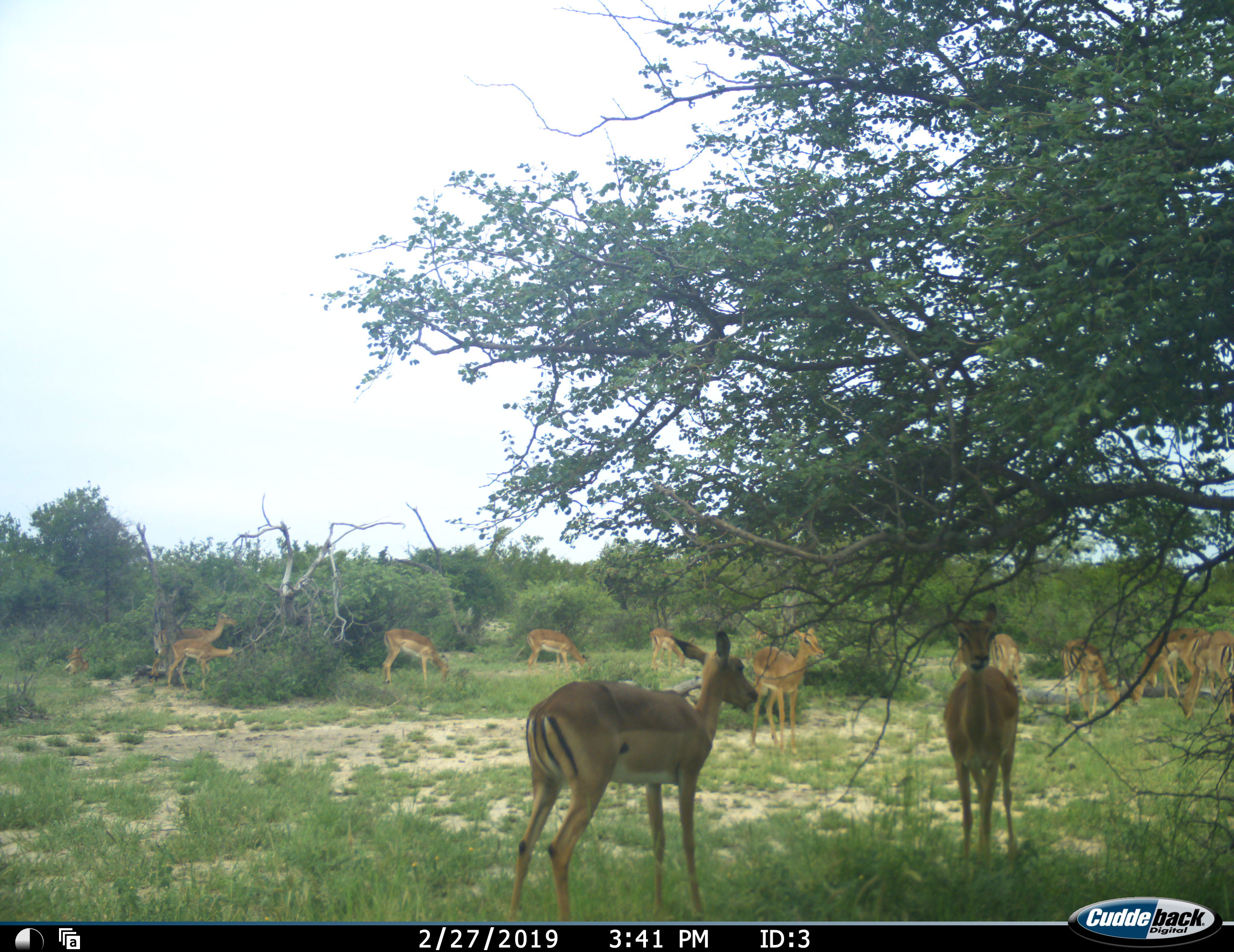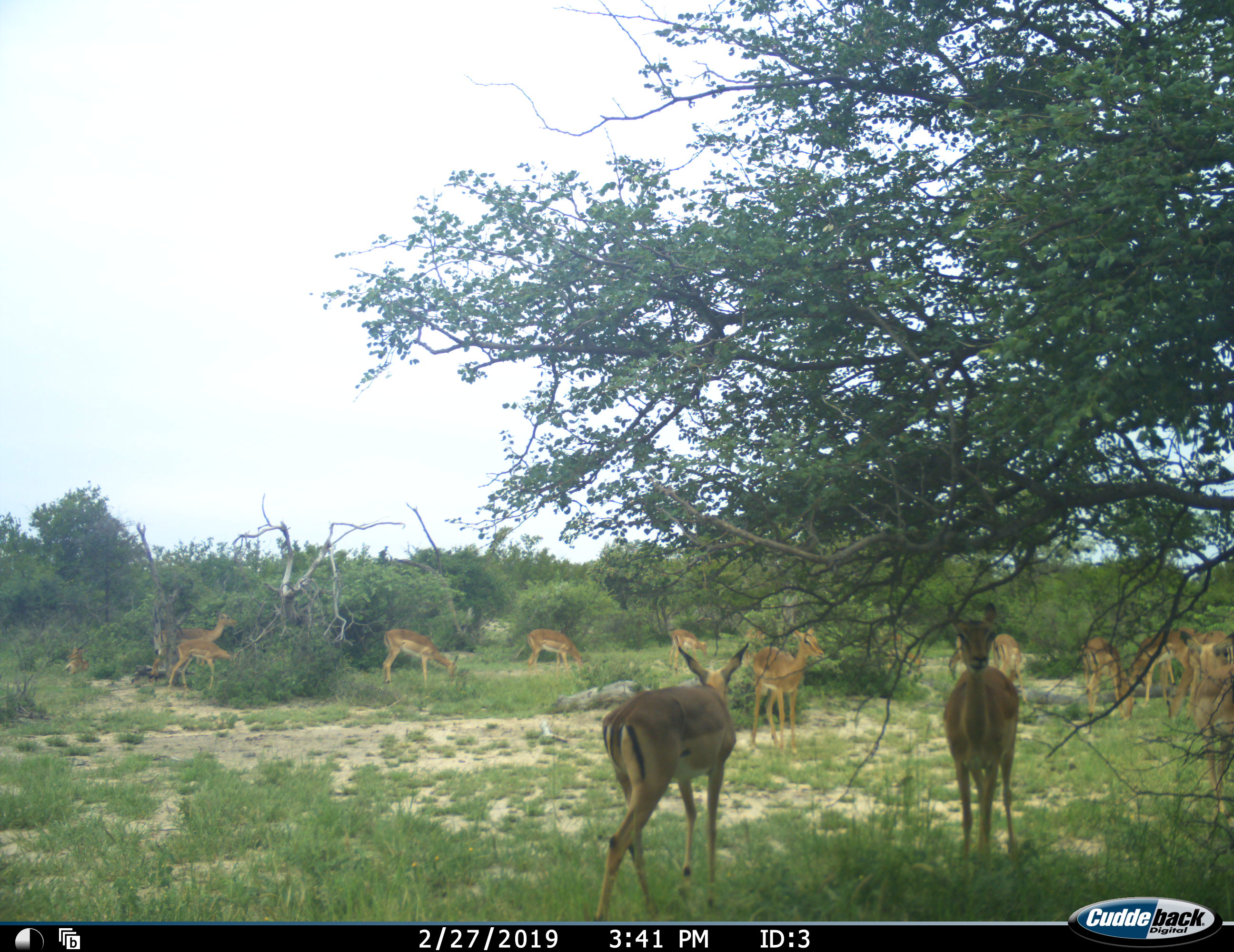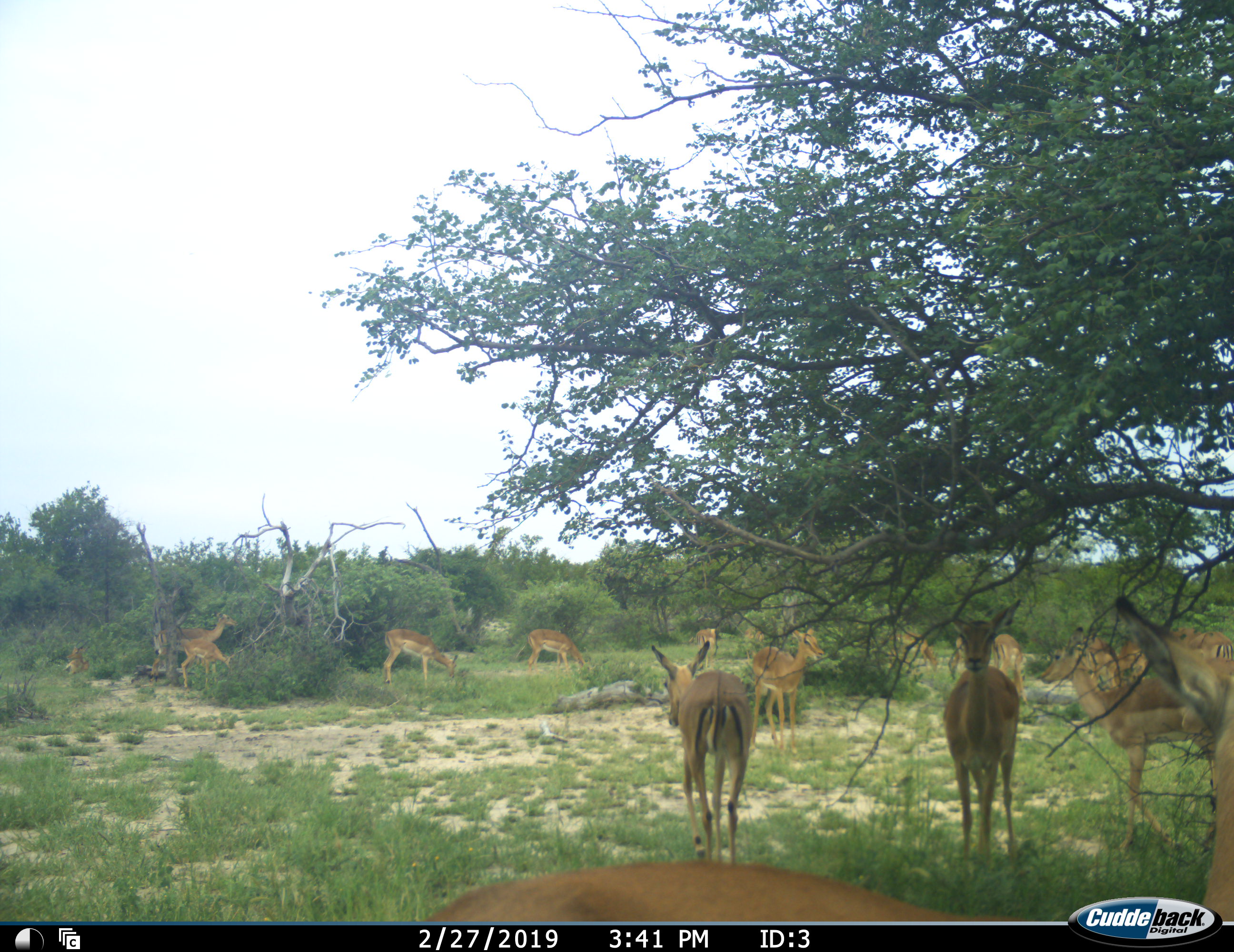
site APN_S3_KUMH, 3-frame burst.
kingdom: Animalia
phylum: Chordata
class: Mammalia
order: Artiodactyla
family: Bovidae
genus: Aepyceros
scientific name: Aepyceros melampus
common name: impala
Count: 11-50.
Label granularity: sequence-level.